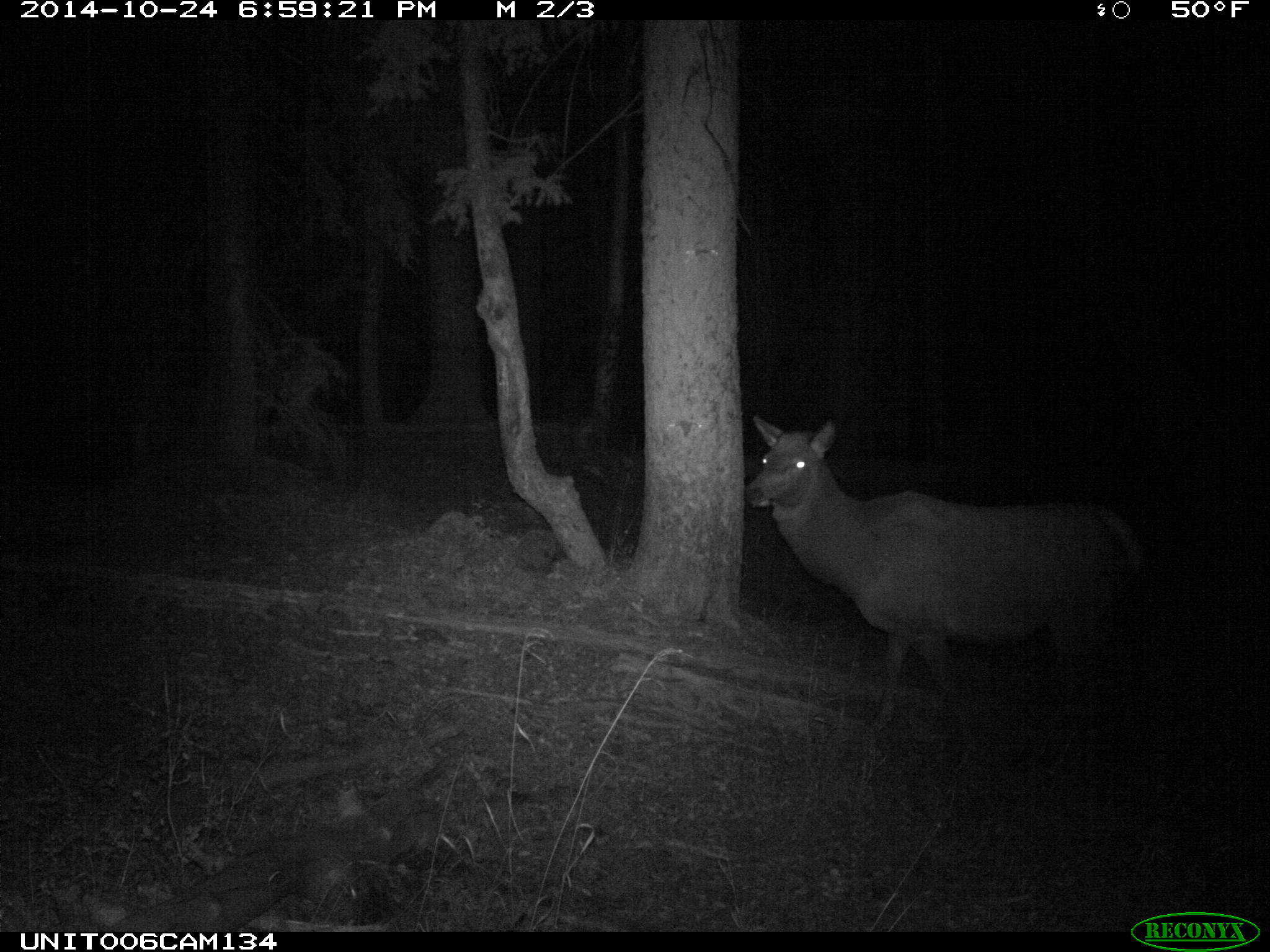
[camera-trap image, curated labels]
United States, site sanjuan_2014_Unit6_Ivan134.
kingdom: Animalia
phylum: Chordata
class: Mammalia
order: Artiodactyla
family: Cervidae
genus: Cervus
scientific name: Cervus elaphus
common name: red deer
Cervus elaphus (red deer).